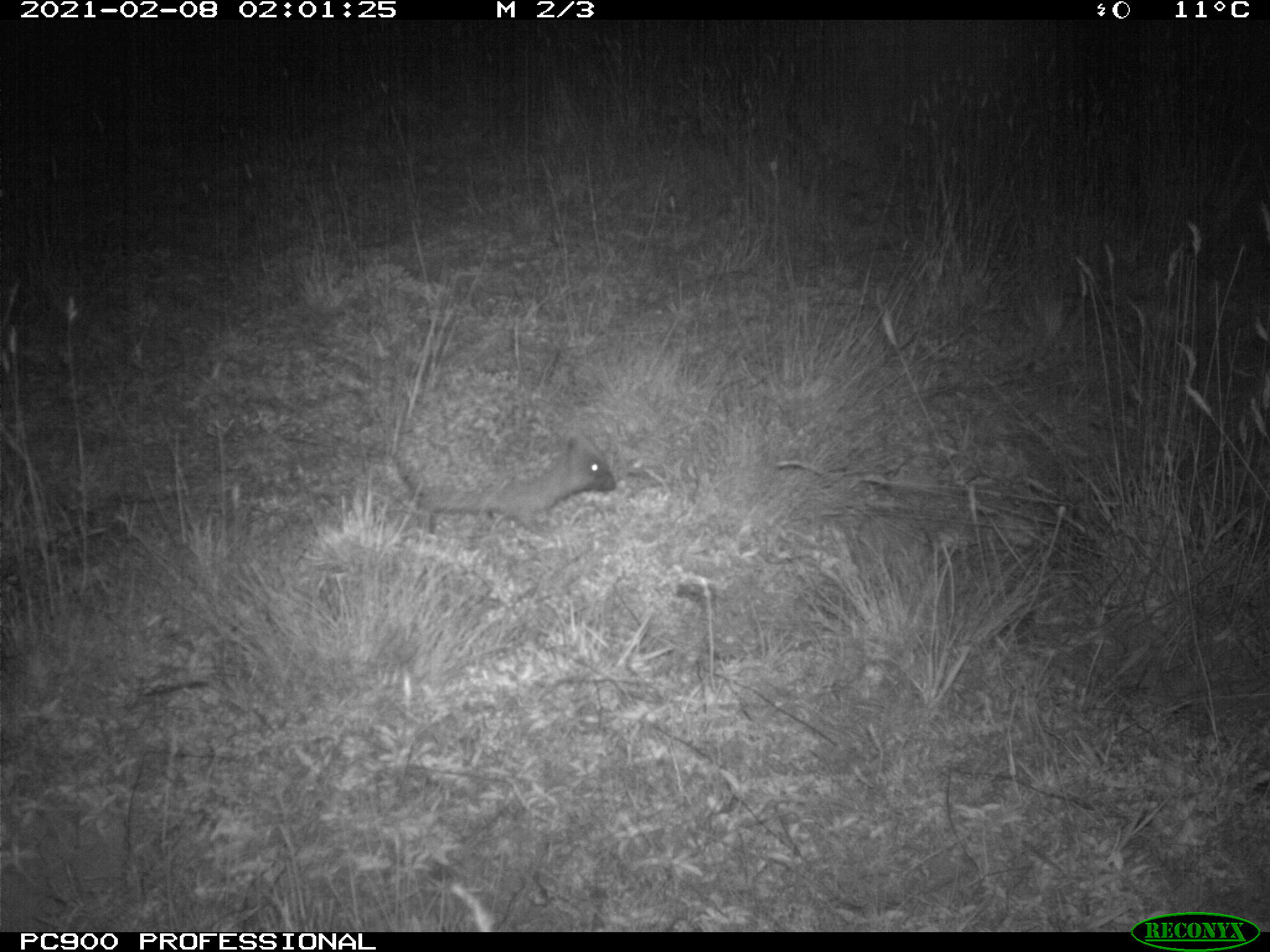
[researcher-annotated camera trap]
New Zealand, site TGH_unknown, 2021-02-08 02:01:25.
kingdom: Animalia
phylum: Chordata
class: Mammalia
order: Eulipotyphla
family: Erinaceidae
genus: Erinaceus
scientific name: Erinaceus europaeus europaeus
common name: european hedgehog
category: hedgehog